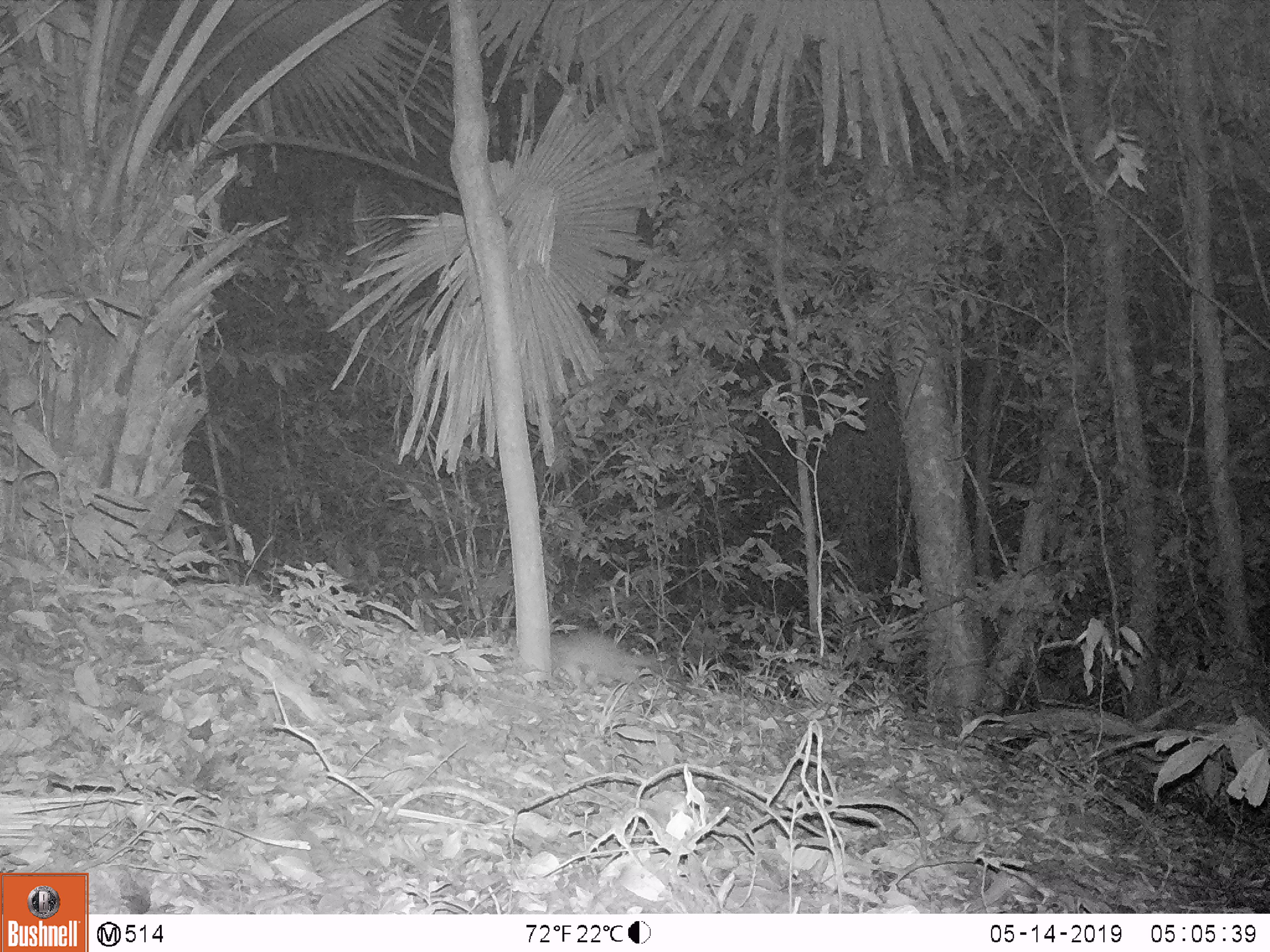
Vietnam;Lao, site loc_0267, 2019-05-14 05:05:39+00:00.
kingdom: Animalia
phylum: Chordata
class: Mammalia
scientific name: Mammalia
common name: mammal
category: unidentified small mammal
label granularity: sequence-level